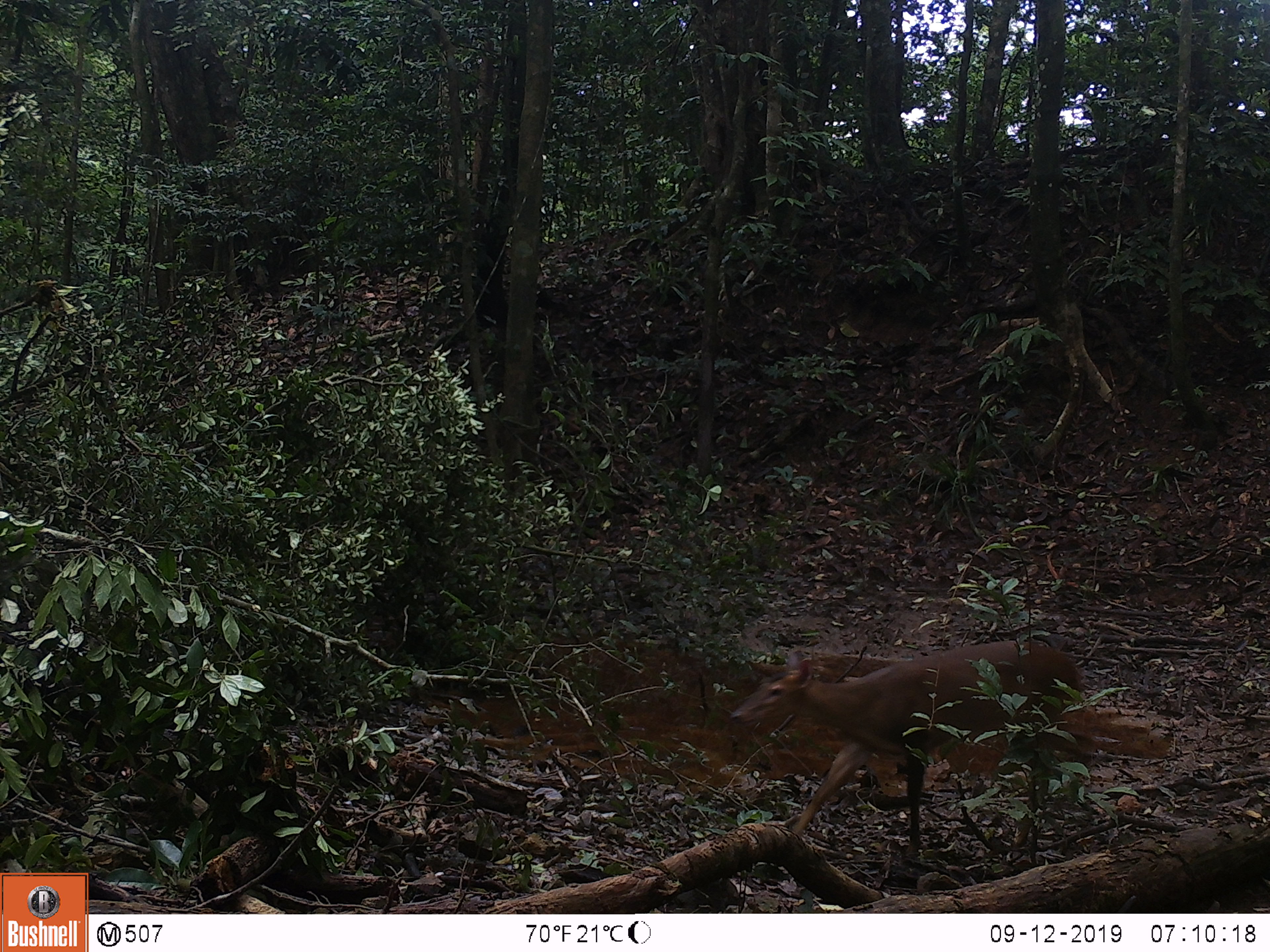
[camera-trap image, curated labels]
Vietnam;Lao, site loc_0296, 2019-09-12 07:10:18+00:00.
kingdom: Animalia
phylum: Chordata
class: Mammalia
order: Artiodactyla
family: Cervidae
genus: Muntiacus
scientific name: Muntiacus vuquangensis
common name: large-antlered muntjac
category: large antlered muntjac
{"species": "large antlered muntjac (large-antlered muntjac) (Muntiacus vuquangensis)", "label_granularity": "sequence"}